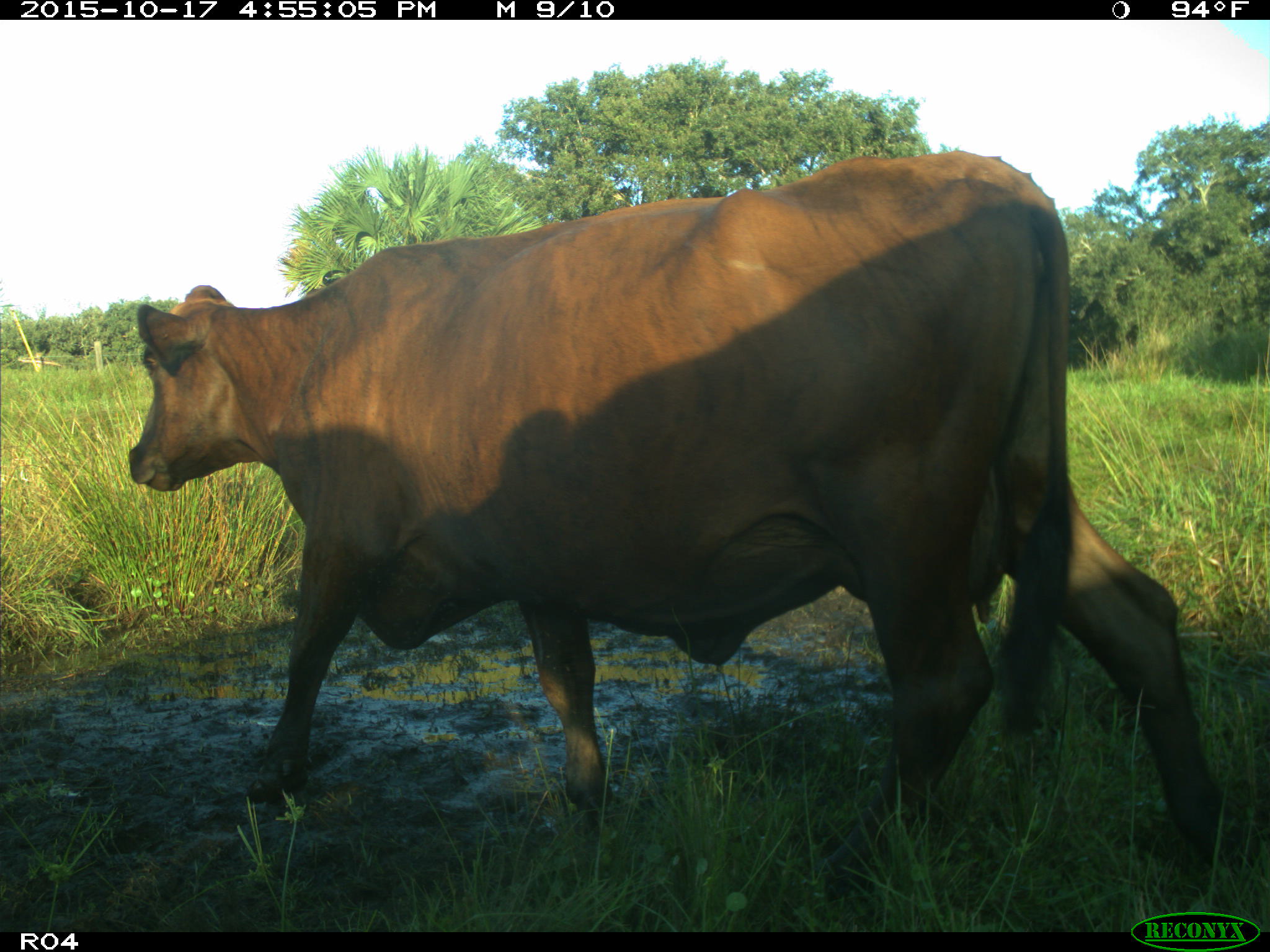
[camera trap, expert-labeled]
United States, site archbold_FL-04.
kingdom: Animalia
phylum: Chordata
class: Mammalia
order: Artiodactyla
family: Bovidae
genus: Bos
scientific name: Bos taurus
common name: domestic cow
Bos taurus (domestic cow).